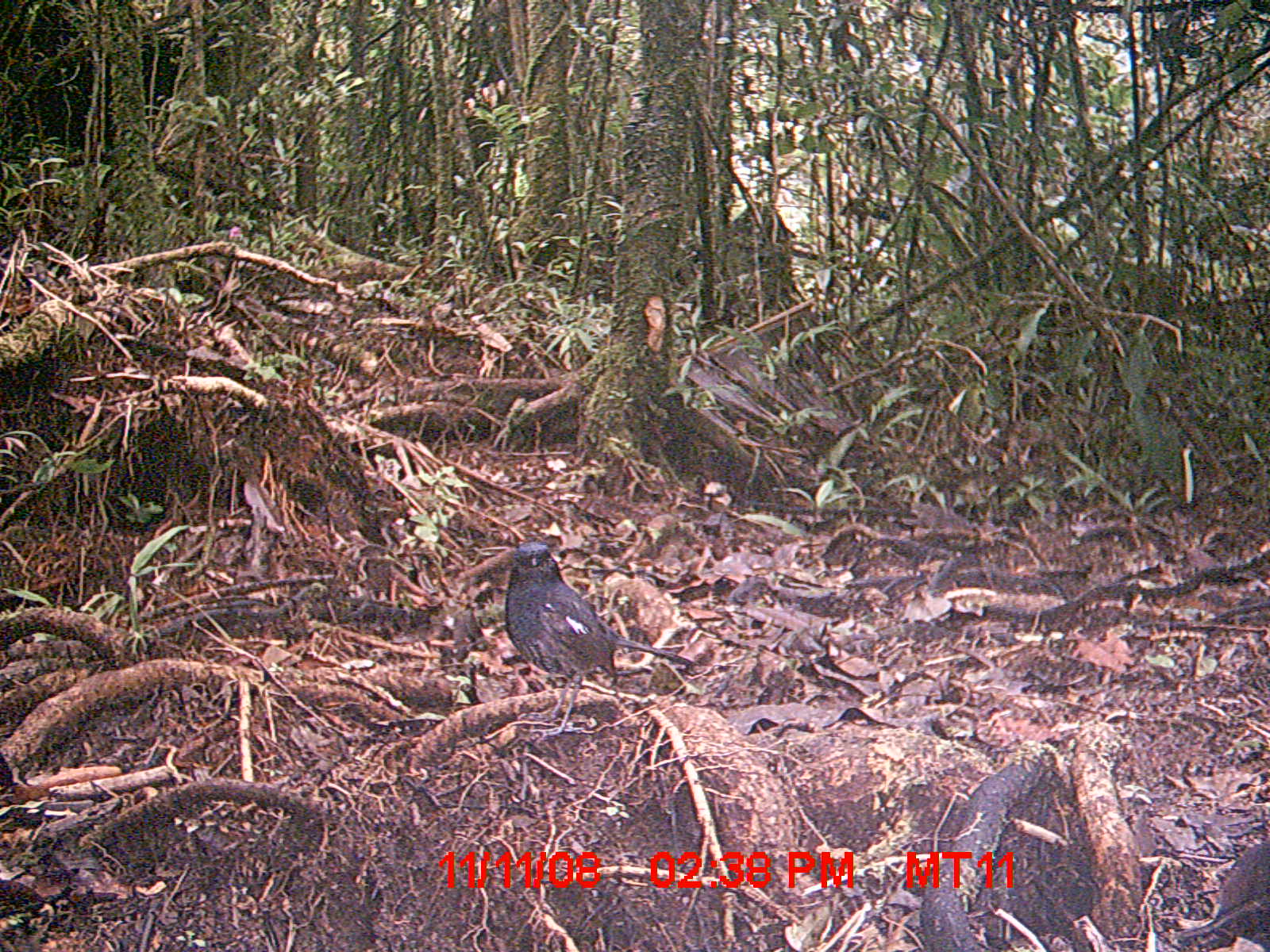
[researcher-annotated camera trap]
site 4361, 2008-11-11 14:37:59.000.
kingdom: Animalia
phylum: Chordata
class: Aves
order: Passeriformes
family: Muscicapidae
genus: Copsychus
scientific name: Copsychus albospecularis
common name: madagascar magpie-robin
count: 1